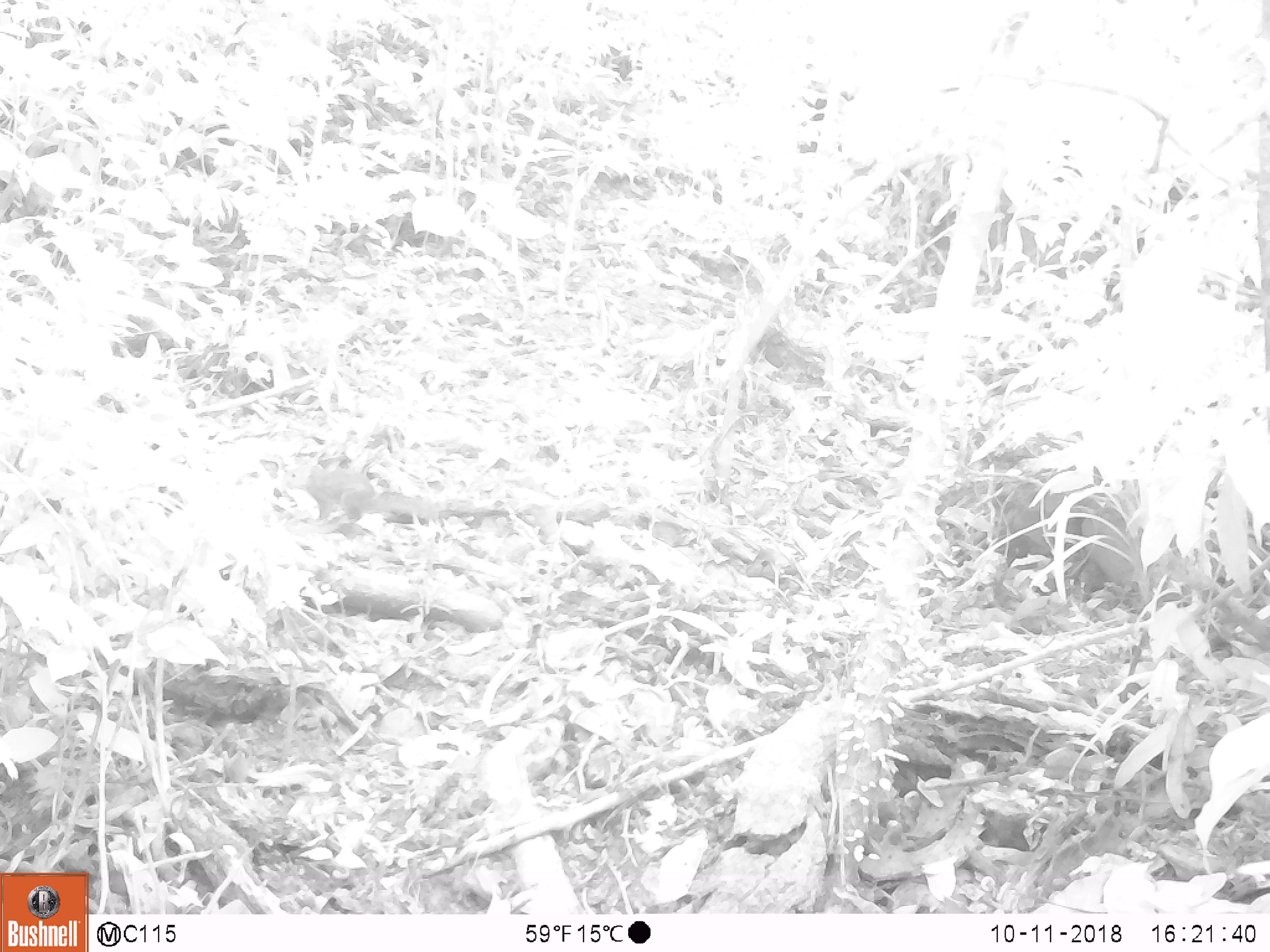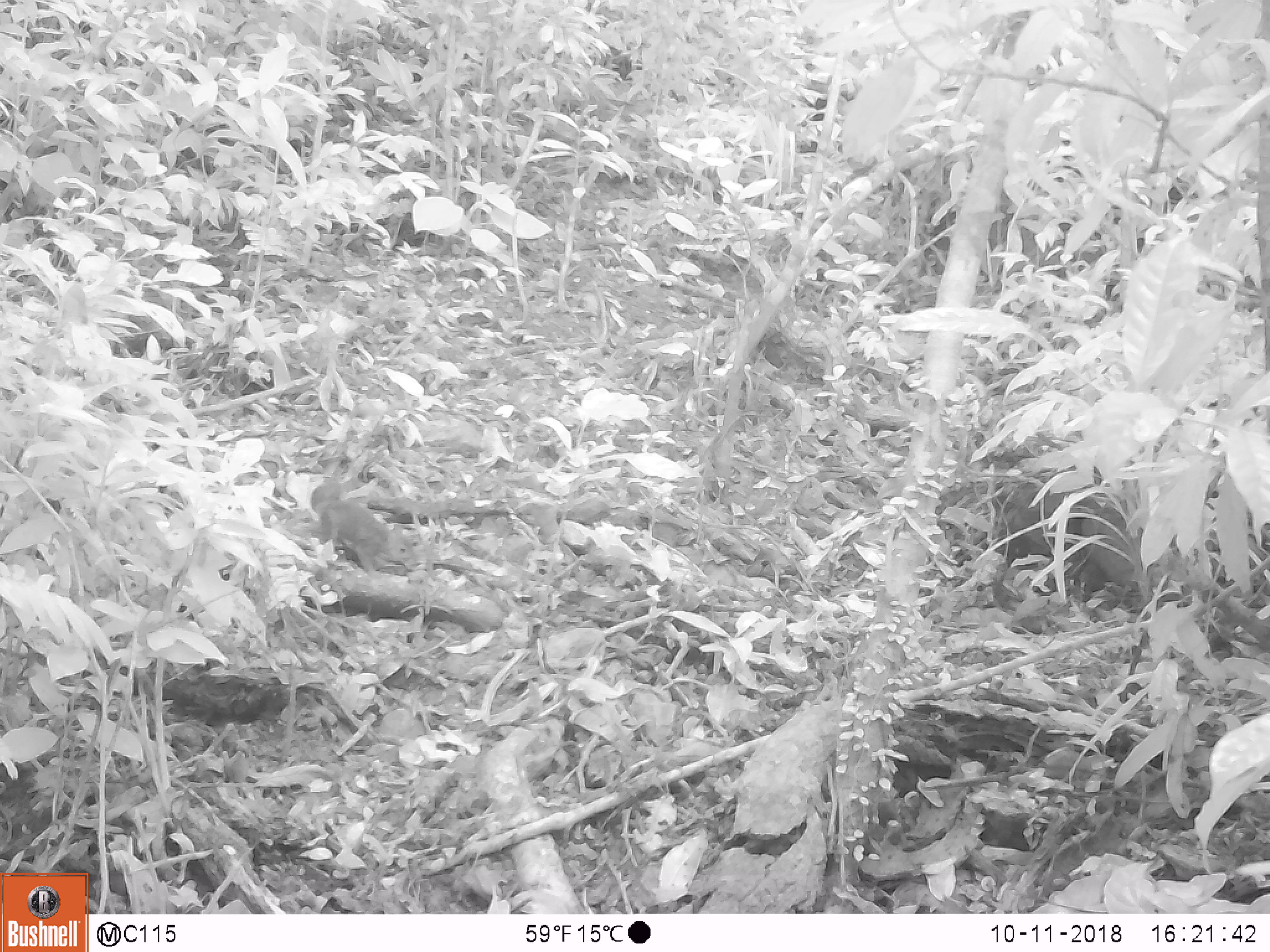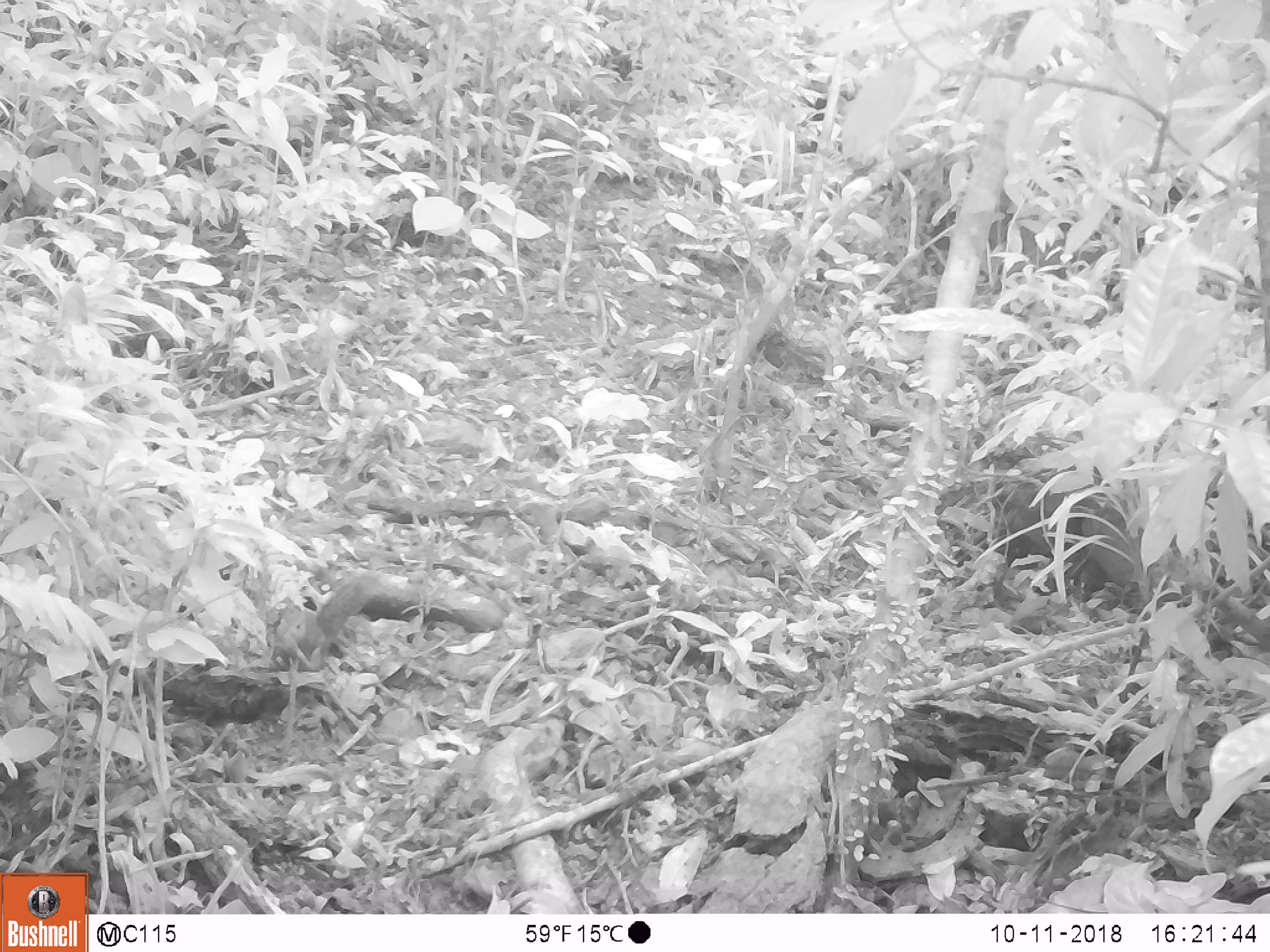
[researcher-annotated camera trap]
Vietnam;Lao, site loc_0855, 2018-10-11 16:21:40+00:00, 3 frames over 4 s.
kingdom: Animalia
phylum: Chordata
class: Mammalia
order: Rodentia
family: Sciuridae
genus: Dremomys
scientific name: Dremomys rufigenis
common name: red-cheeked squirrel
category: red cheeked squirrel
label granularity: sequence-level